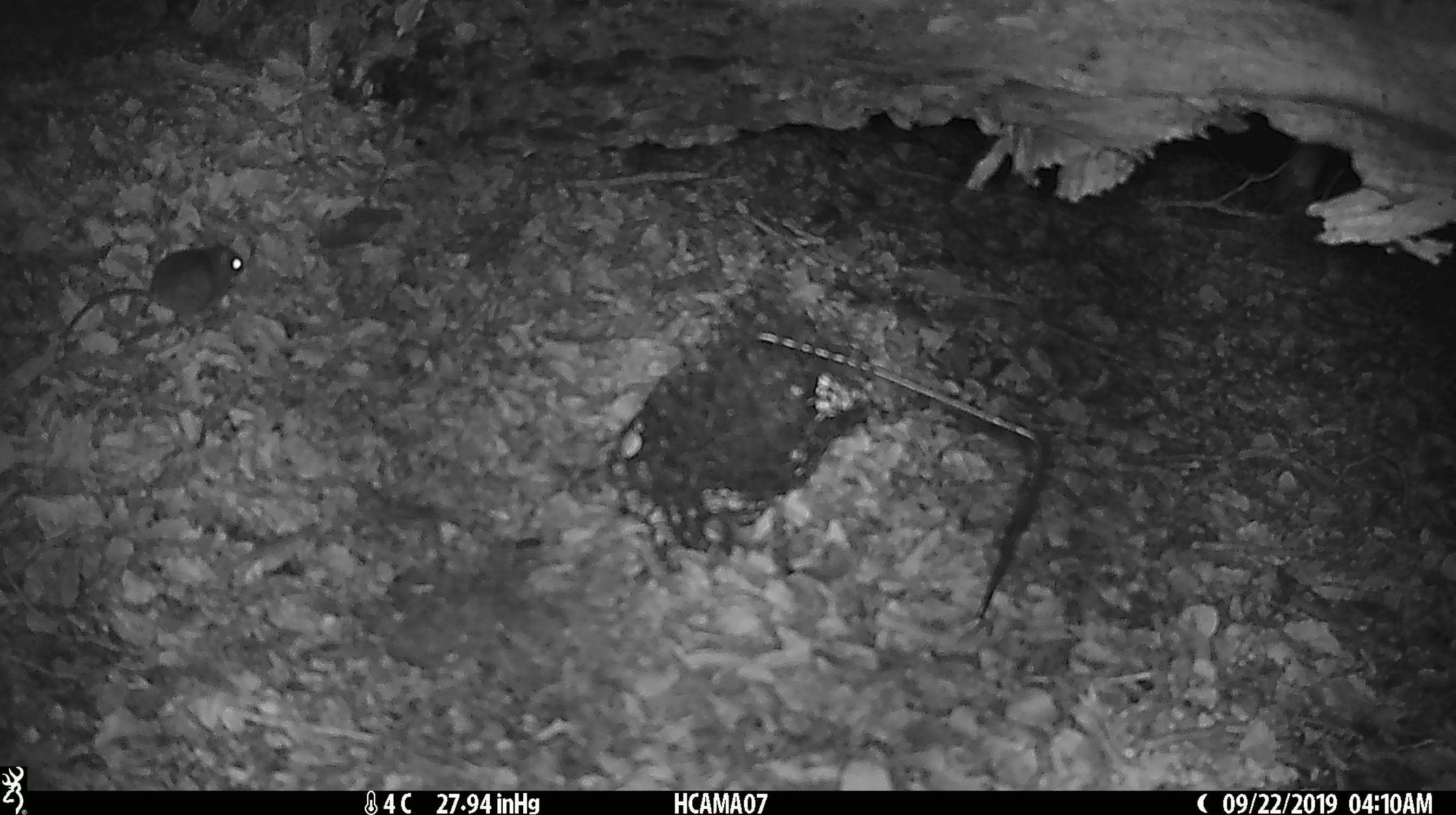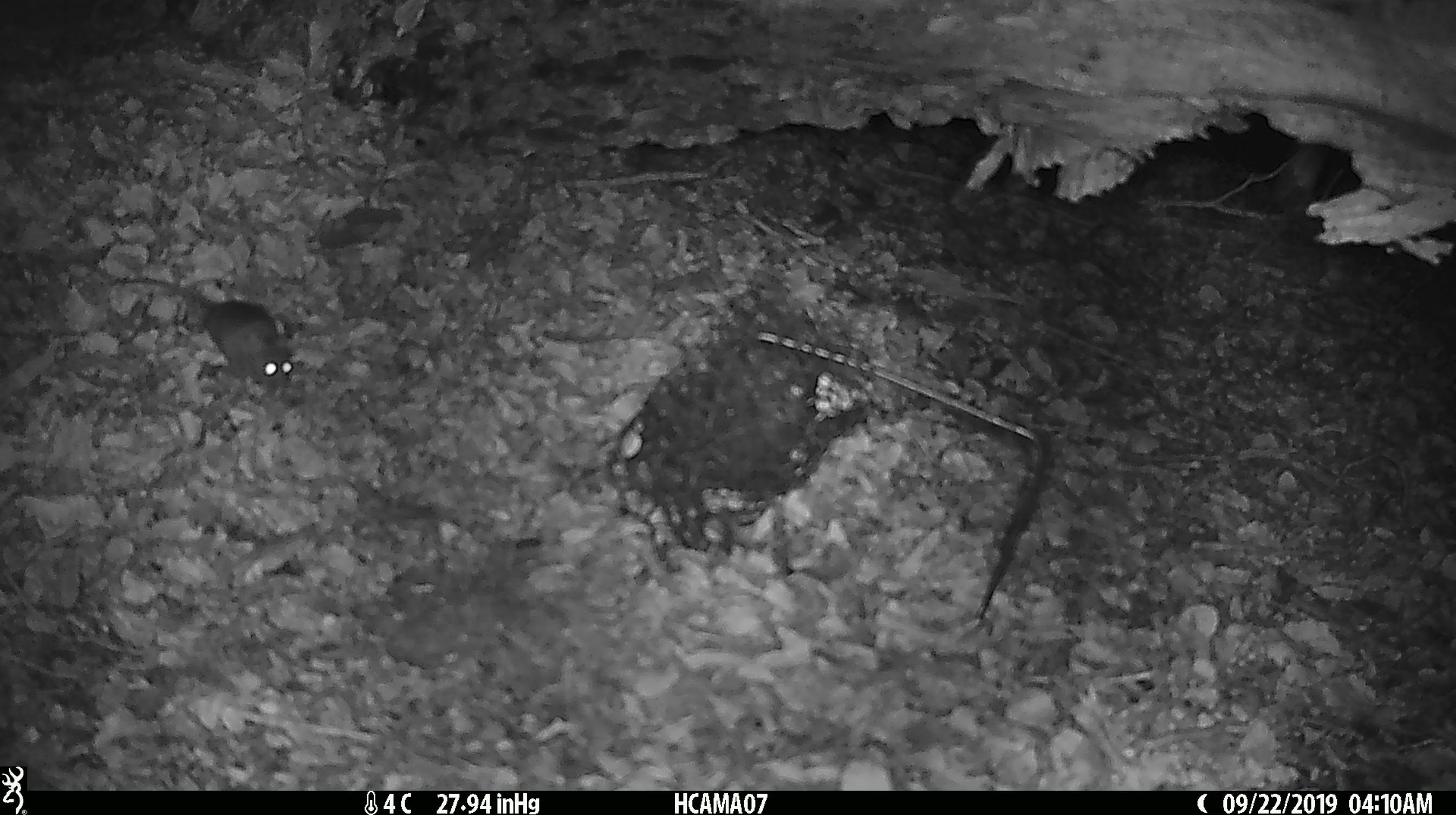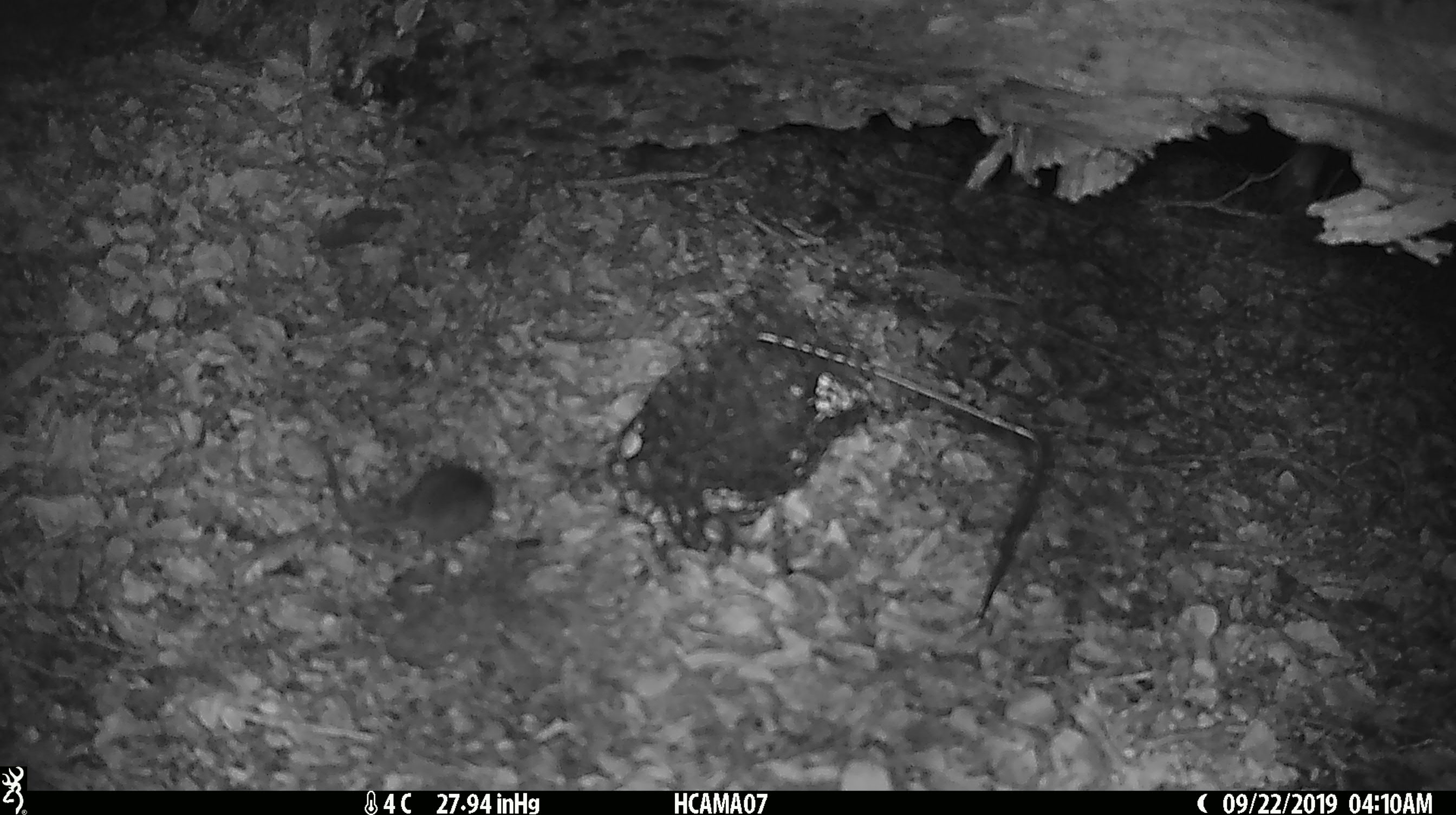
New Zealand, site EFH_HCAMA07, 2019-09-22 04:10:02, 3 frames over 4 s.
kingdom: Animalia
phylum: Chordata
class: Mammalia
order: Rodentia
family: Muridae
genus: Mus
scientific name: Mus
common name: mouse